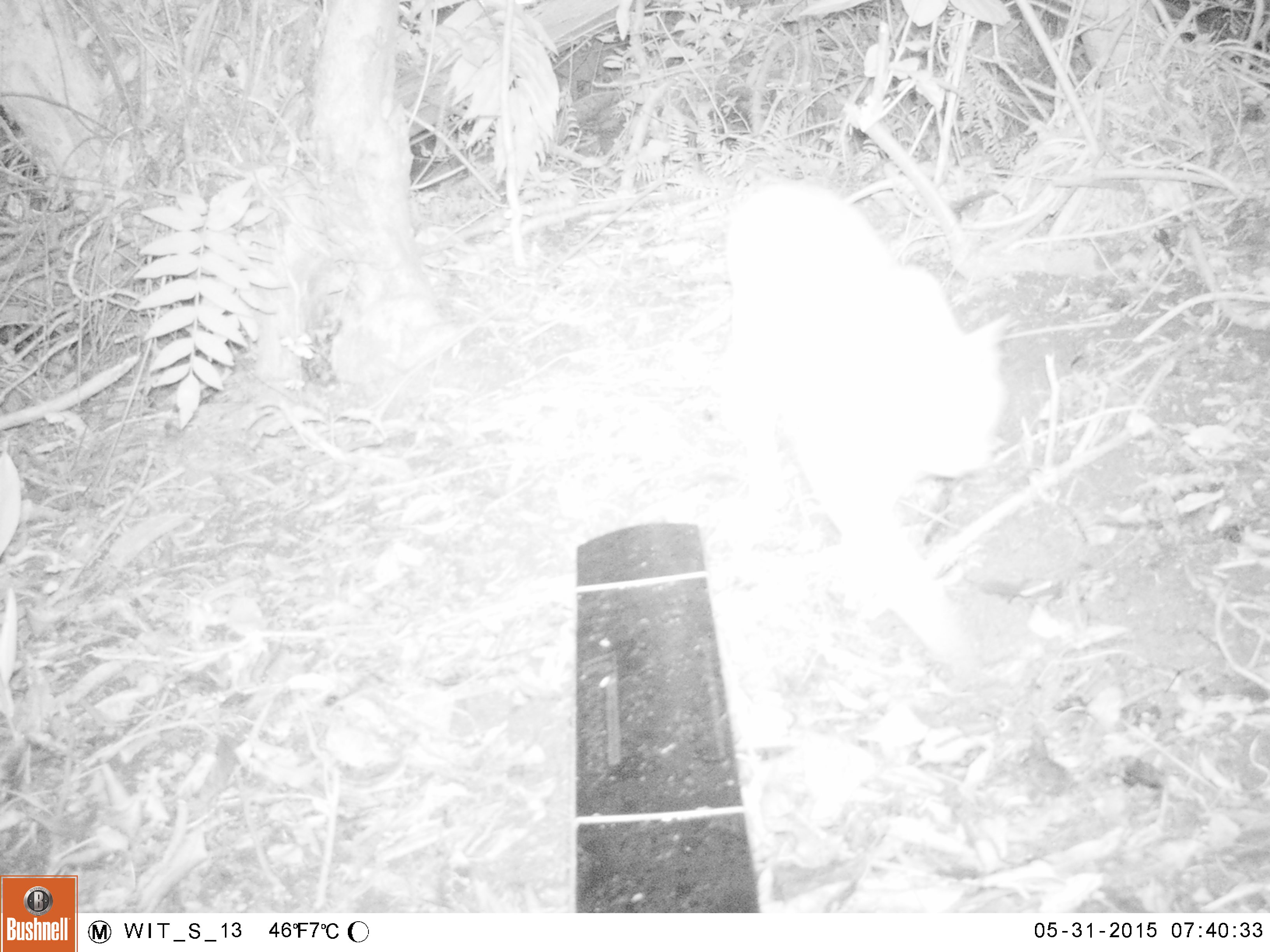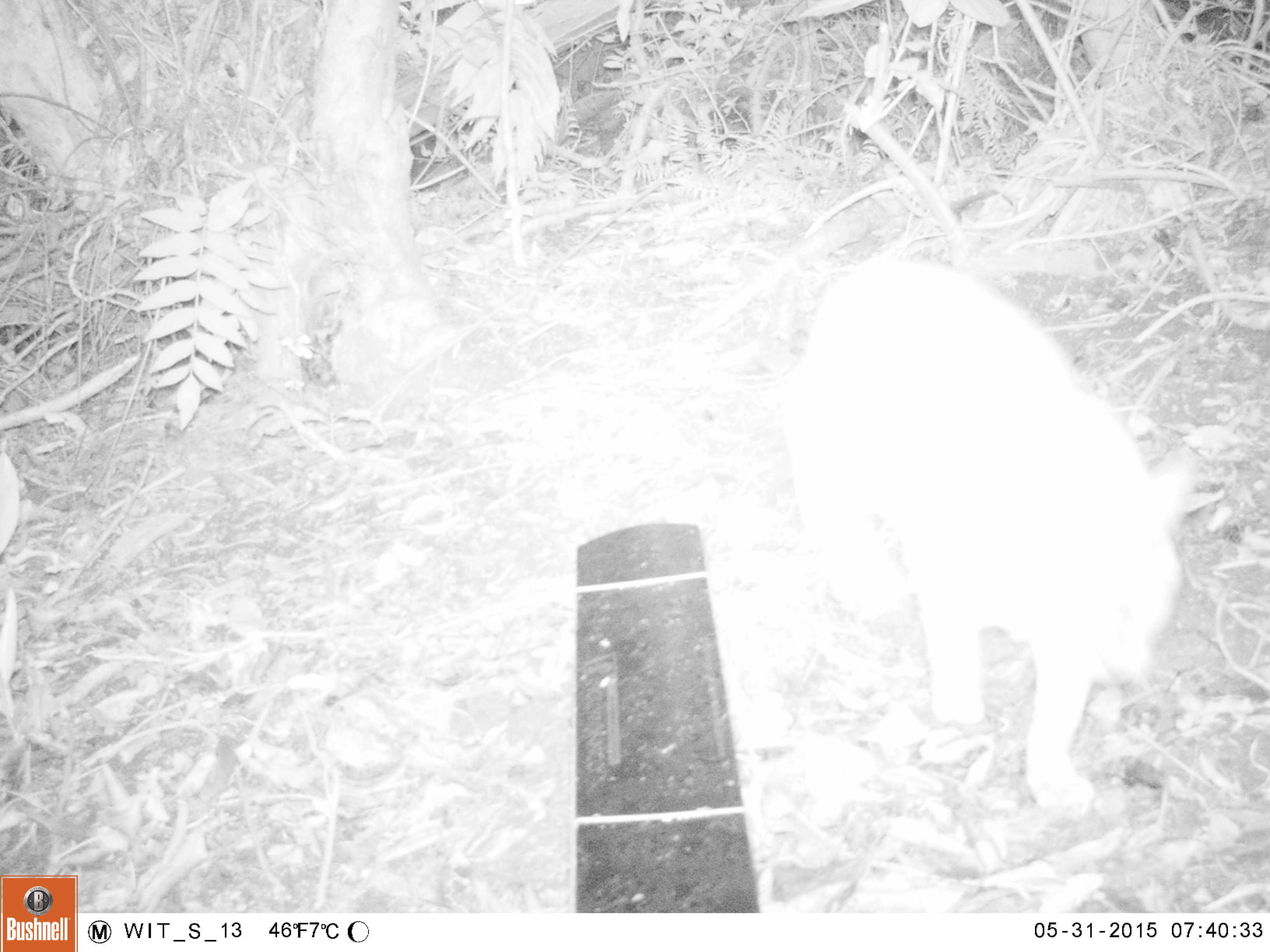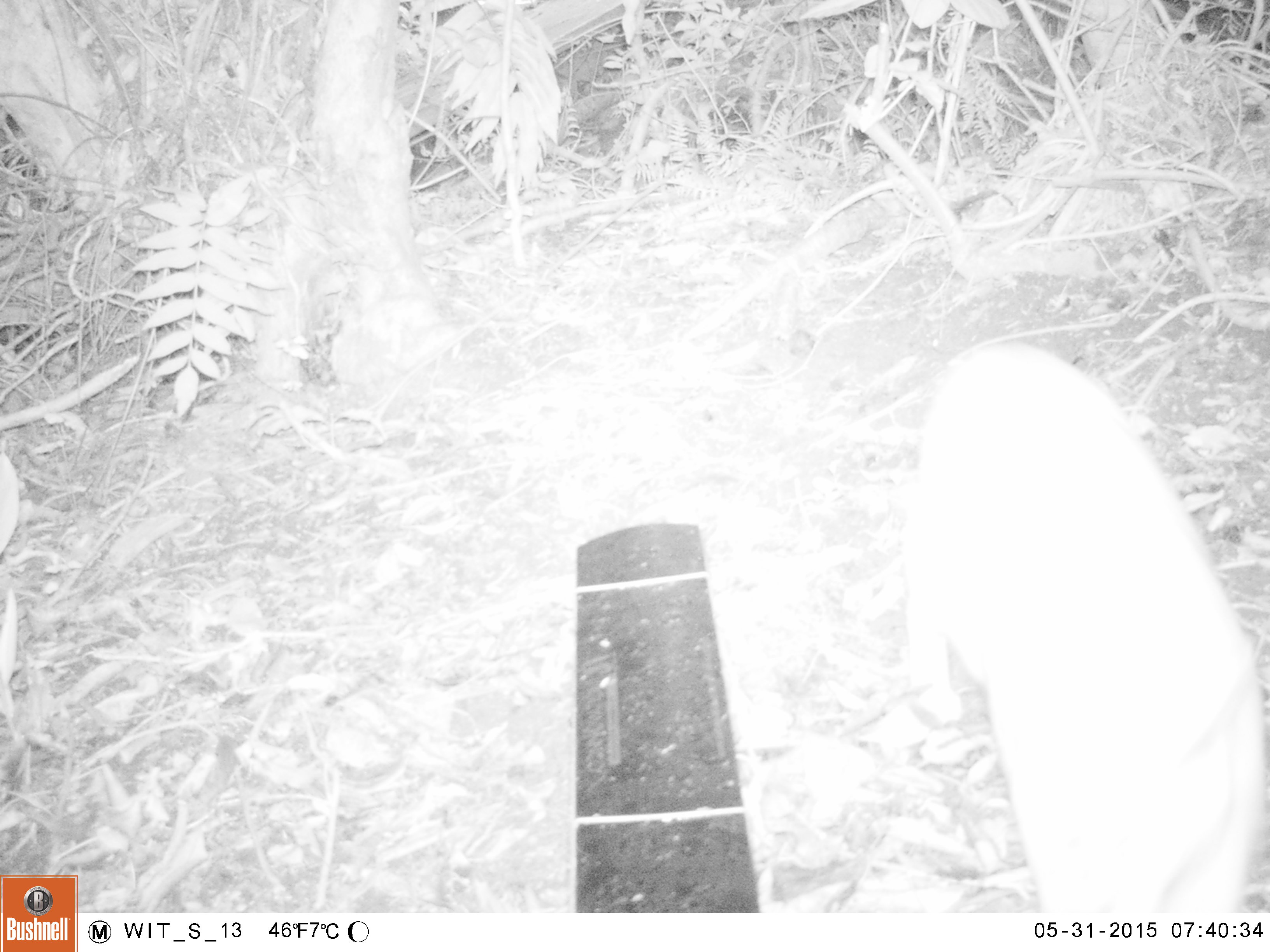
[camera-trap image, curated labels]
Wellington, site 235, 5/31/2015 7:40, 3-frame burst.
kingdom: Animalia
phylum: Chordata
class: Mammalia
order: Carnivora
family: Felidae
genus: Felis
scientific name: Felis catus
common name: cat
Cat (Felis catus).